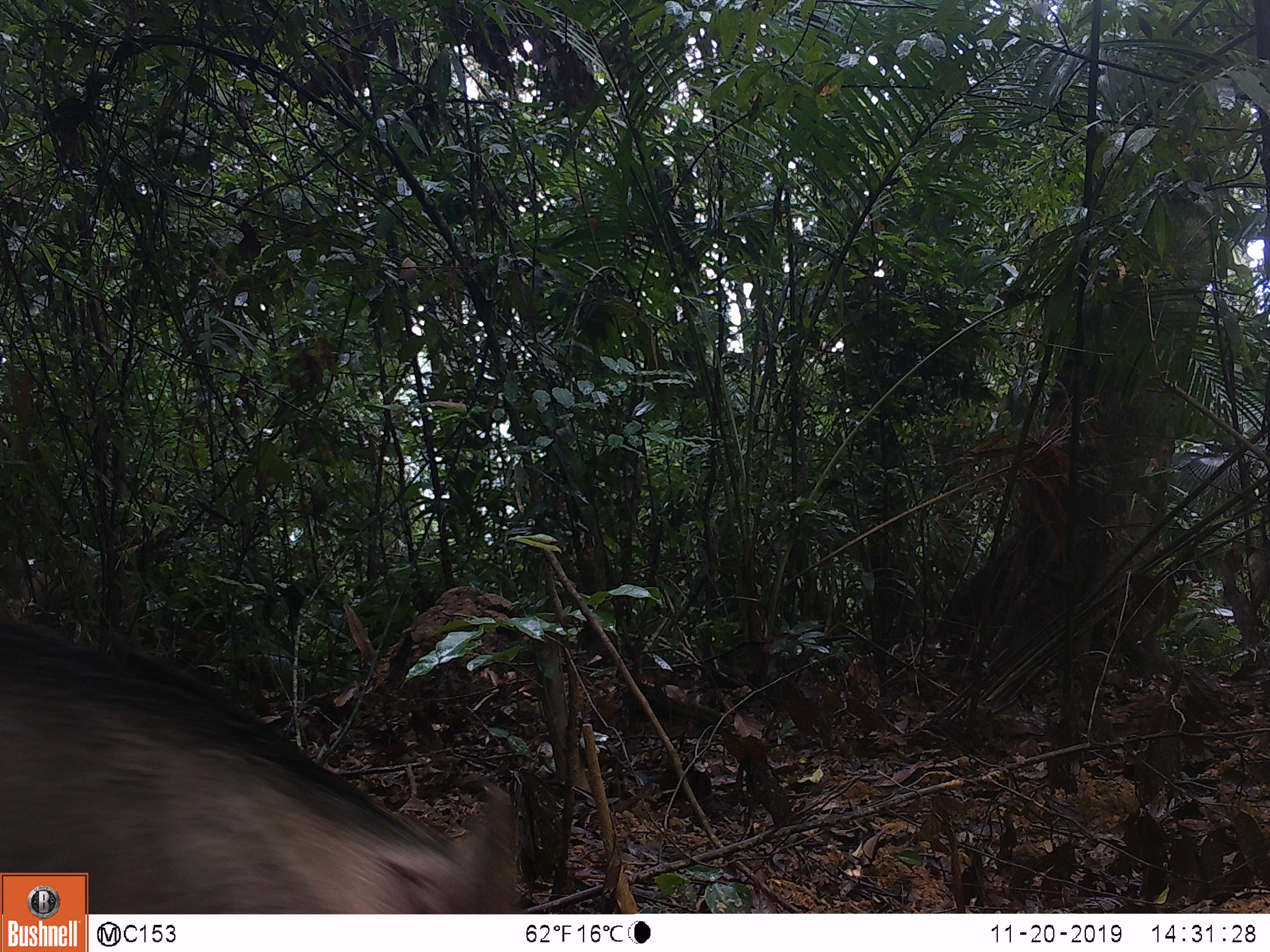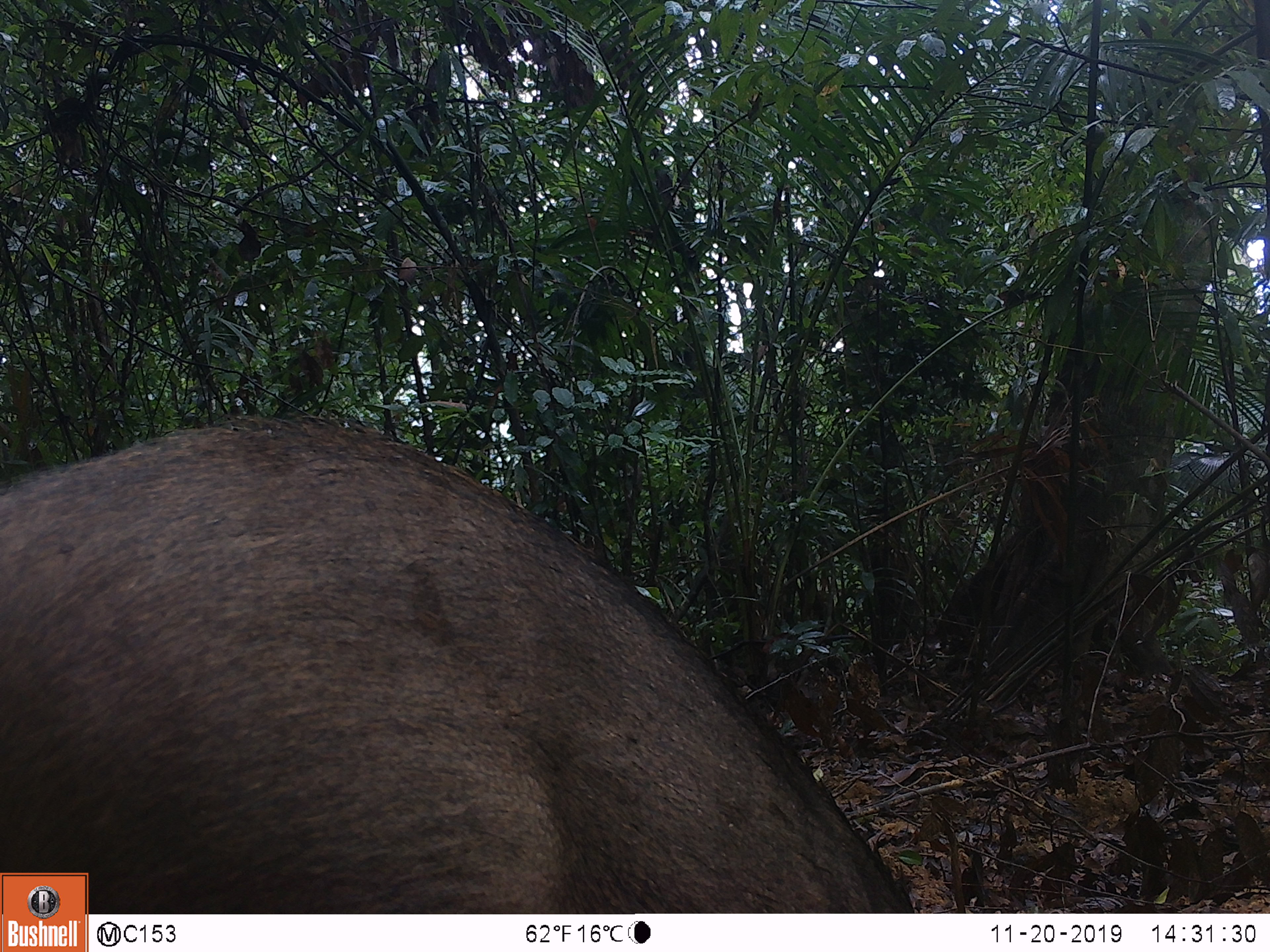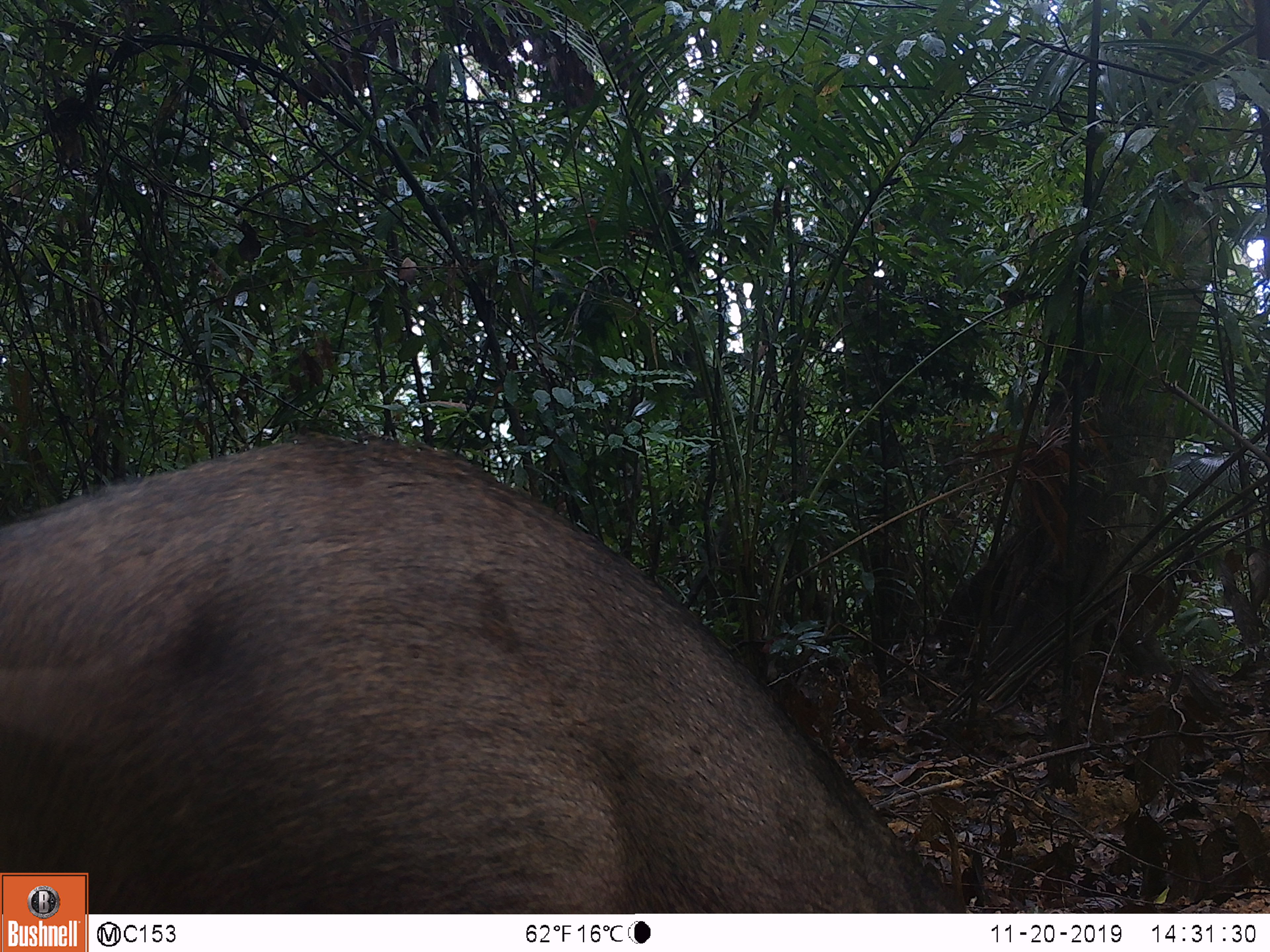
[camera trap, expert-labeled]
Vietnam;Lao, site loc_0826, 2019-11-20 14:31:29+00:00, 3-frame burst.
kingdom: Animalia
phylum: Chordata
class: Mammalia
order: Artiodactyla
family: Suidae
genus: Sus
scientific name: Sus scrofa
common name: eurasian wild pig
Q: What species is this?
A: Eurasian wild pig (Sus scrofa).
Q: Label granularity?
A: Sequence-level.